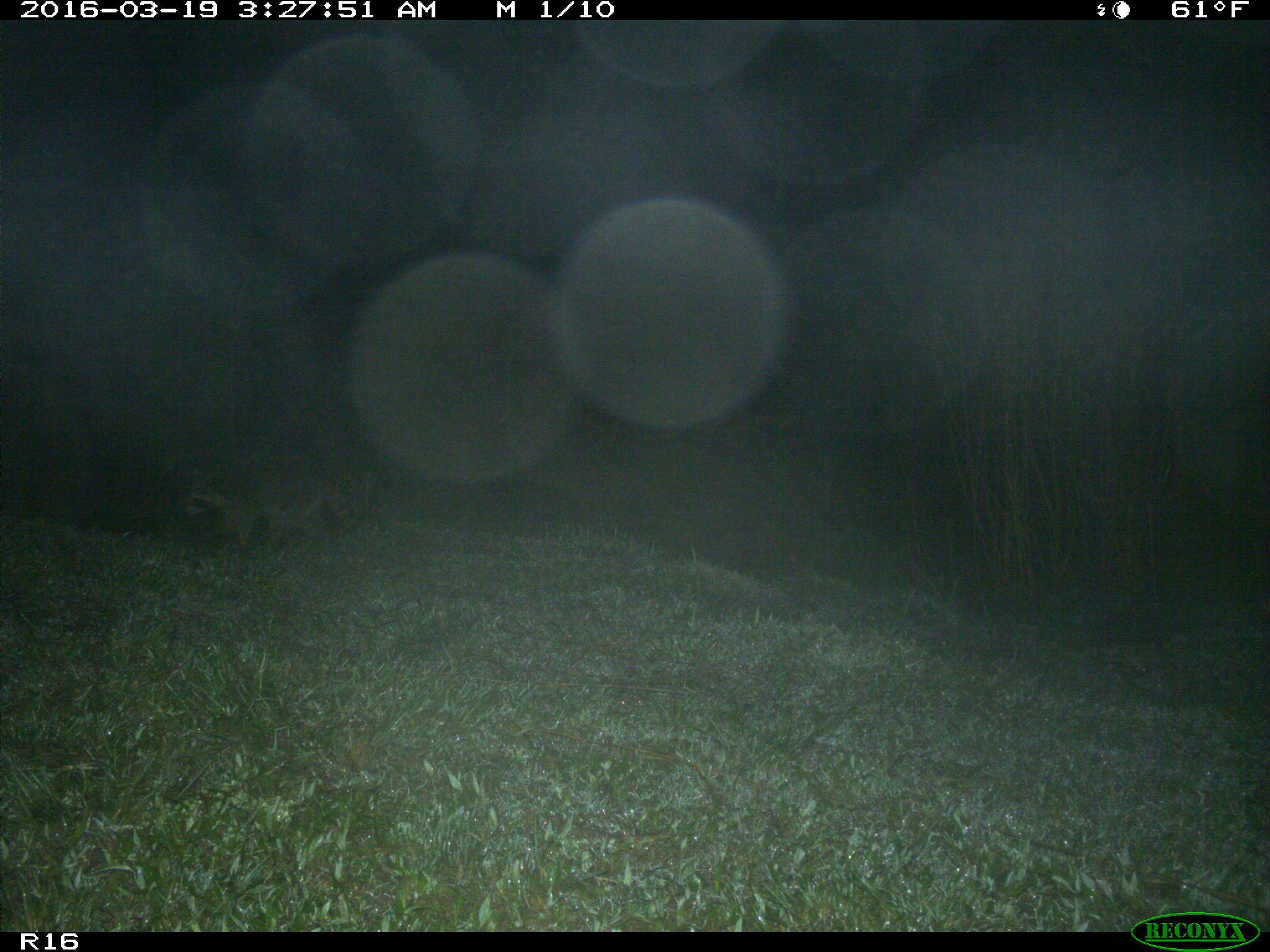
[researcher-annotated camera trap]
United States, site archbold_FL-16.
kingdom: Animalia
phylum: Chordata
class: Mammalia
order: Carnivora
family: Procyonidae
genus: Procyon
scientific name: Procyon lotor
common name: common raccoon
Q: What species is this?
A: Procyon lotor (common raccoon).